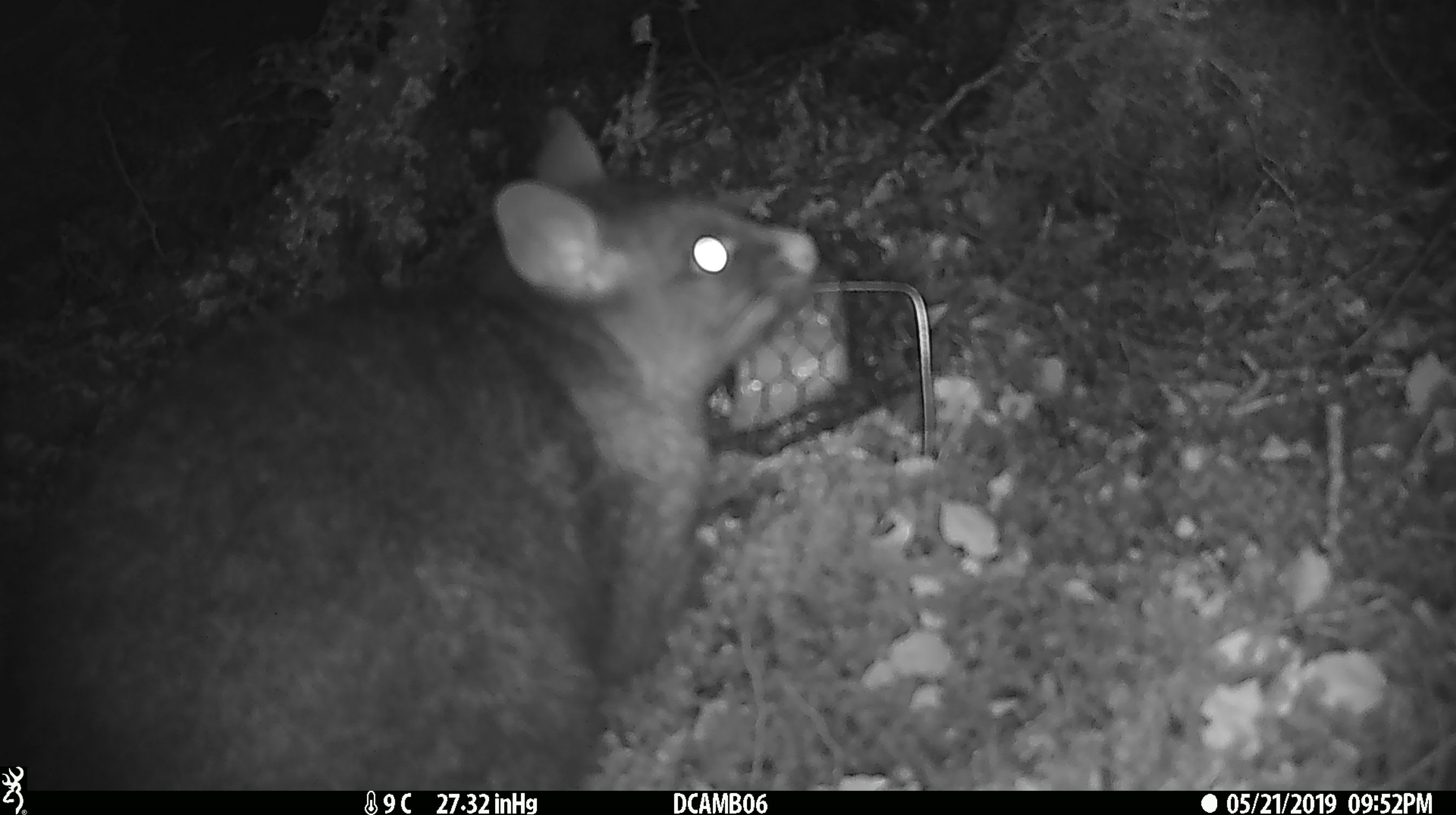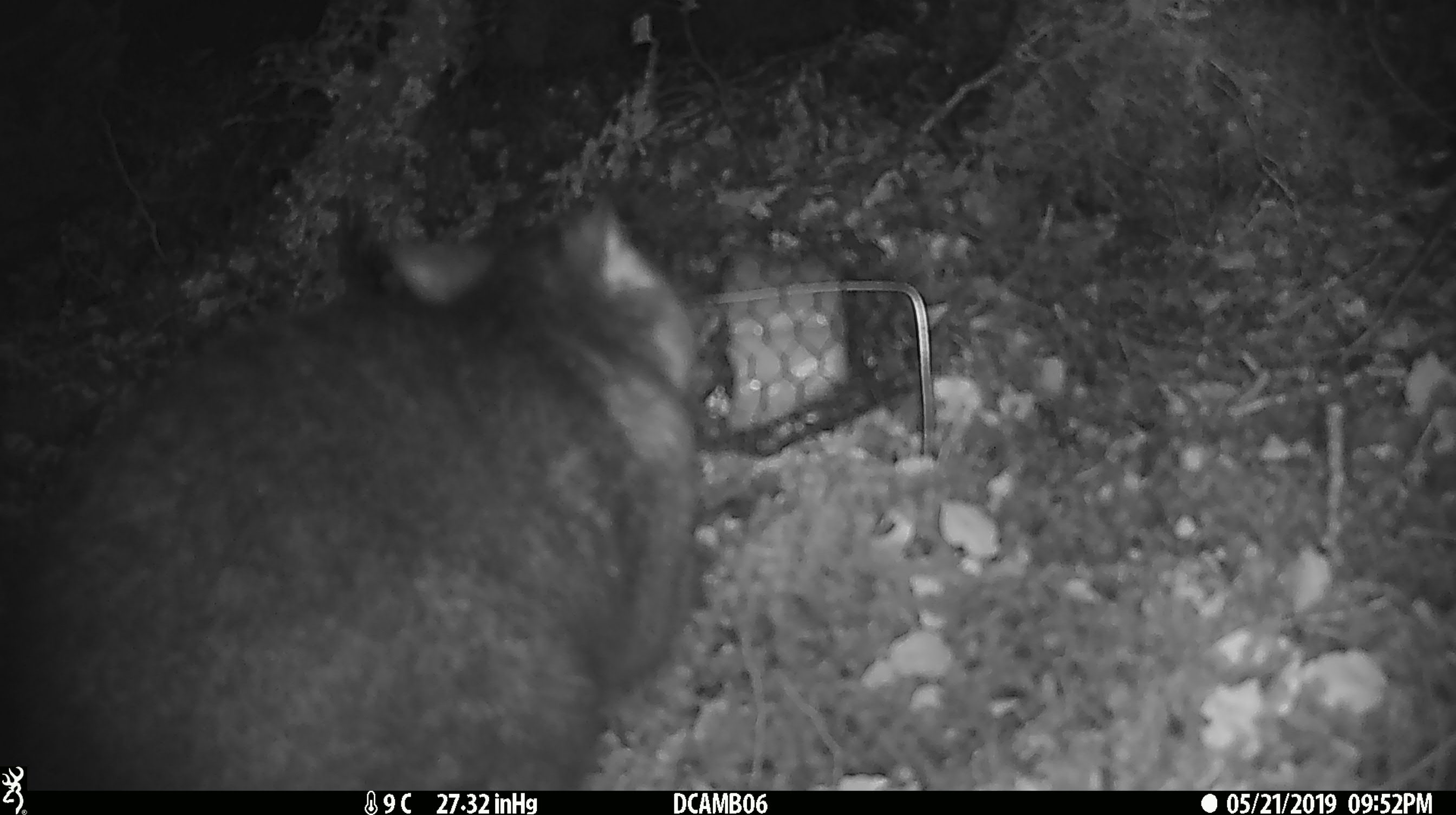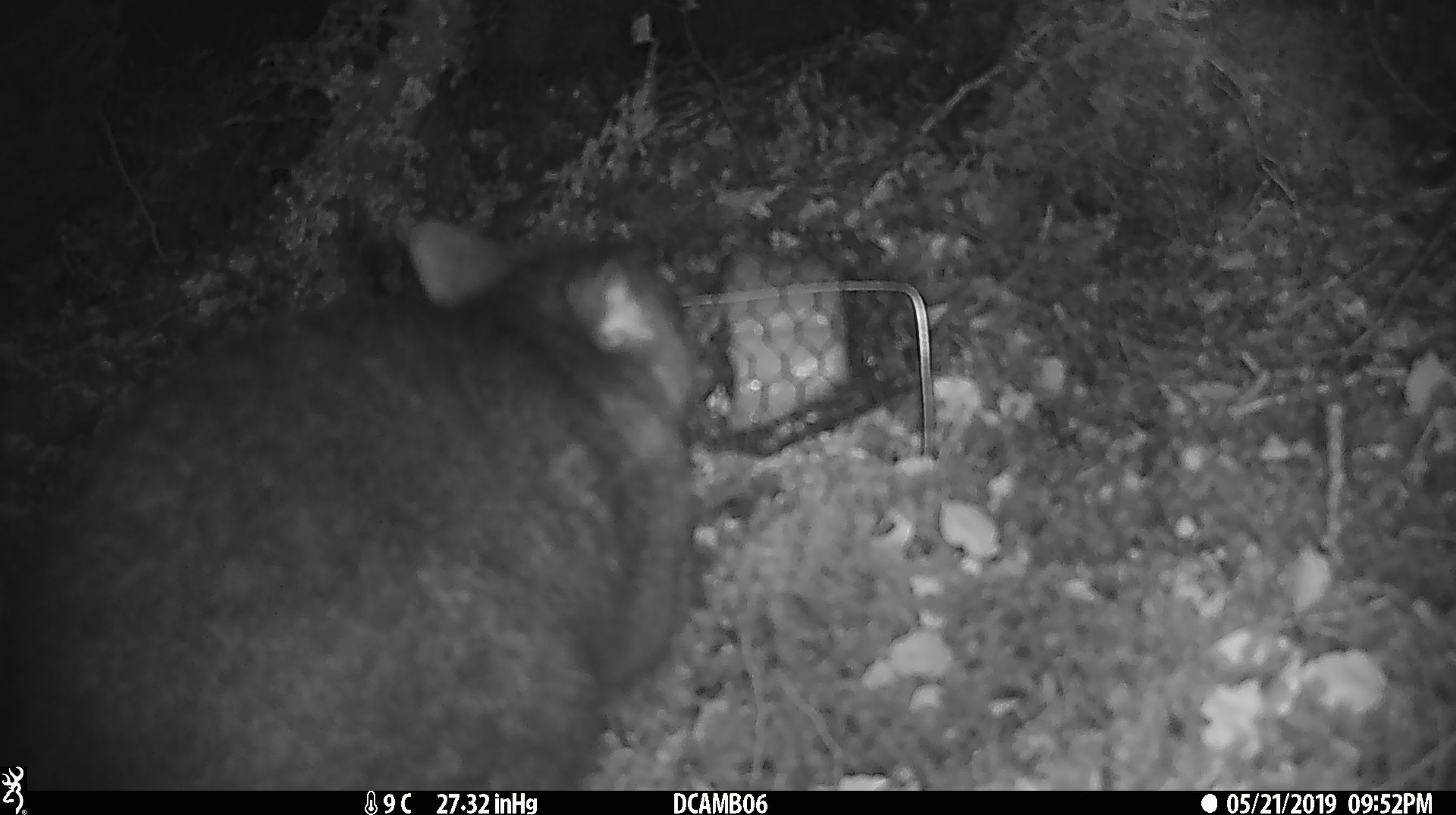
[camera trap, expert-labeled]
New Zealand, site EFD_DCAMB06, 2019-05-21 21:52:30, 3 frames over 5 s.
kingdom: Animalia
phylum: Chordata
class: Mammalia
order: Diprotodontia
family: Phalangeridae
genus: Trichosurus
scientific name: Trichosurus vulpecula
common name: common brushtail possum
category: possum